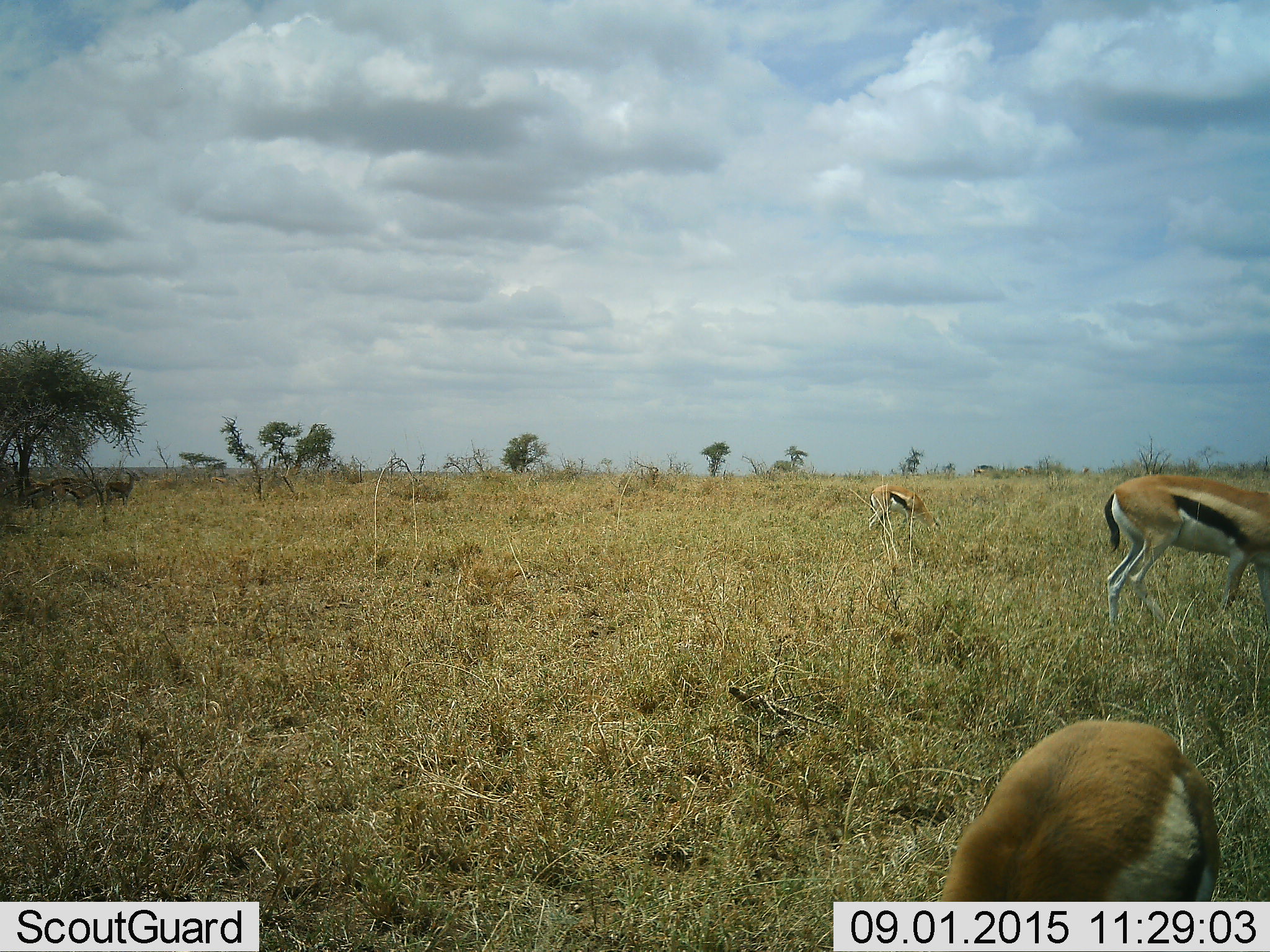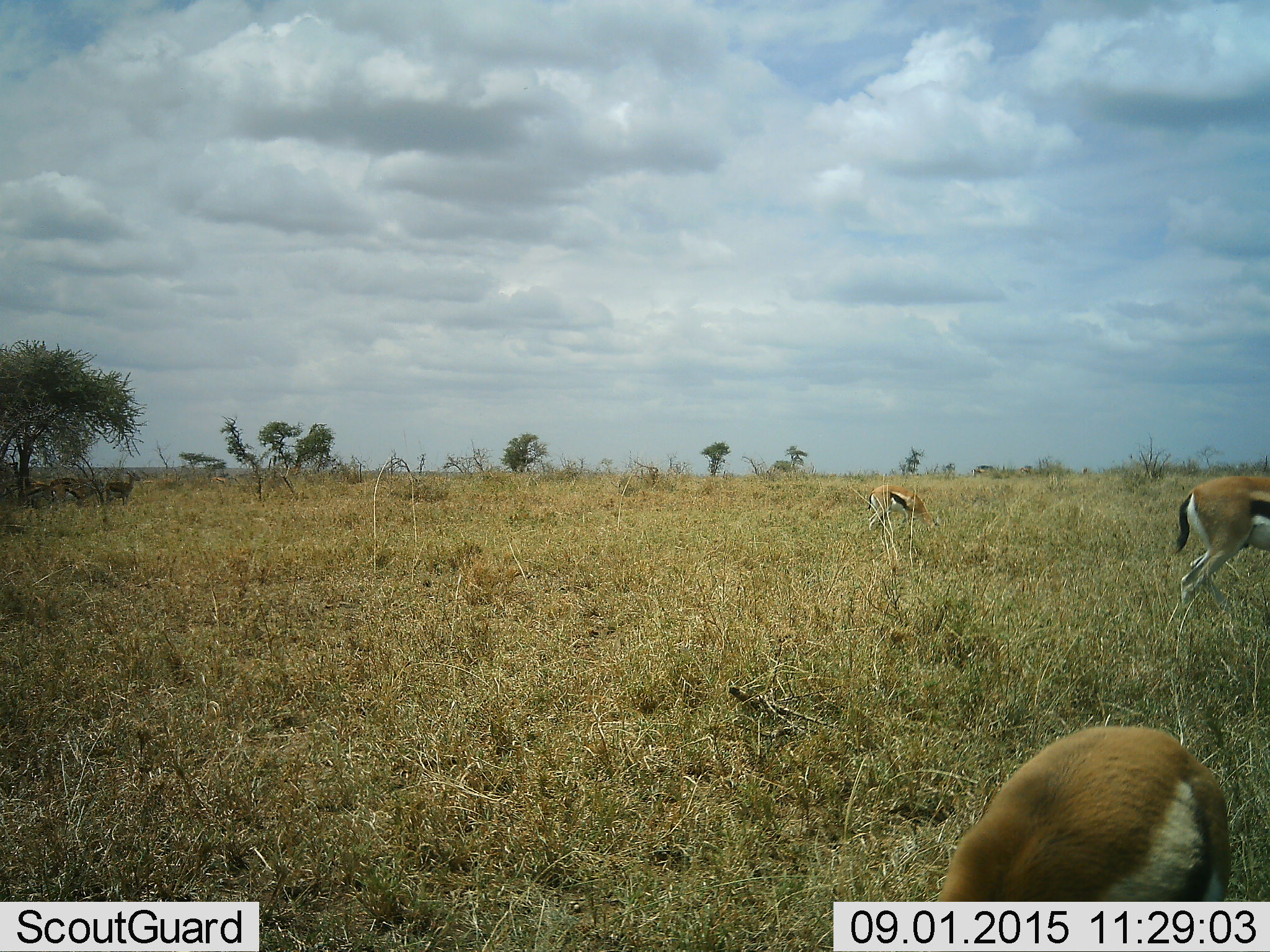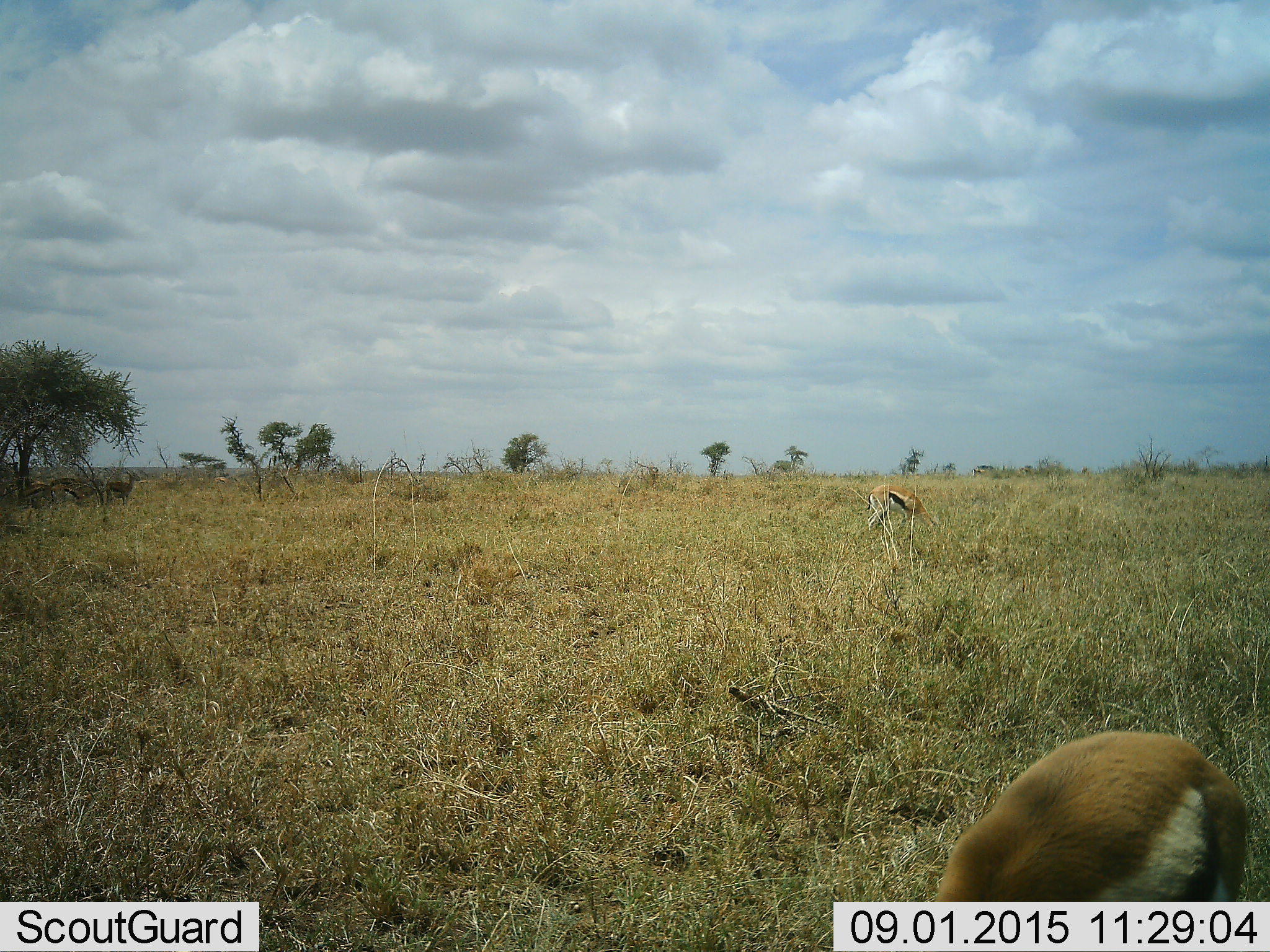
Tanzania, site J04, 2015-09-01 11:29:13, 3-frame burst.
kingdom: Animalia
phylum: Chordata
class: Mammalia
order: Artiodactyla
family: Bovidae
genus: Eudorcas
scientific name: Eudorcas thomsonii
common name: thomson's gazelle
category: gazellethomsons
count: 4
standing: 33%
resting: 11%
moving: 78%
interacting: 0%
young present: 22%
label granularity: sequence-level